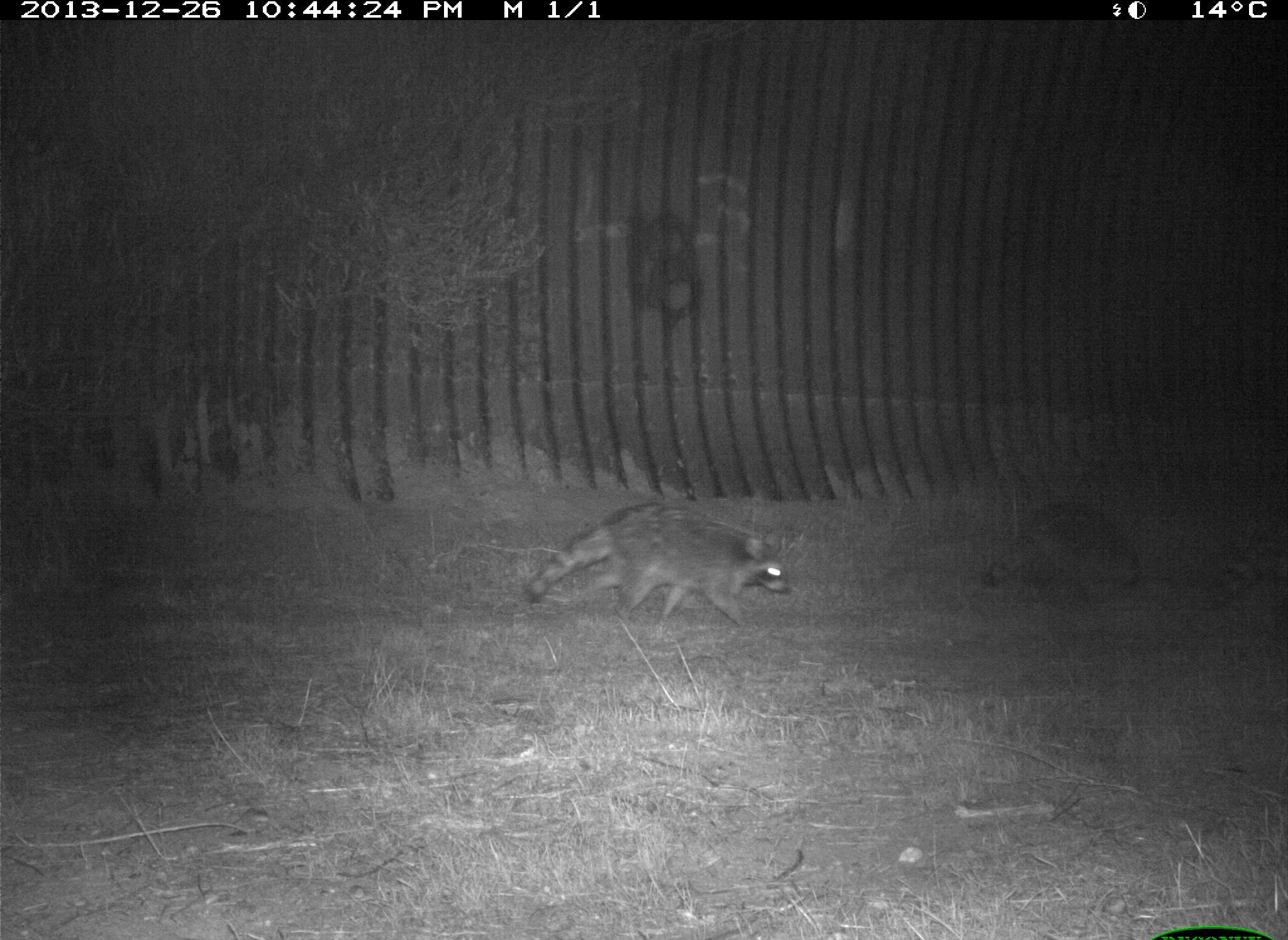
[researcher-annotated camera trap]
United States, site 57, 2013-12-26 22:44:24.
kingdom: Animalia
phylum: Chordata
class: Mammalia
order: Carnivora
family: Procyonidae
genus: Procyon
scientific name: Procyon lotor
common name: raccoon